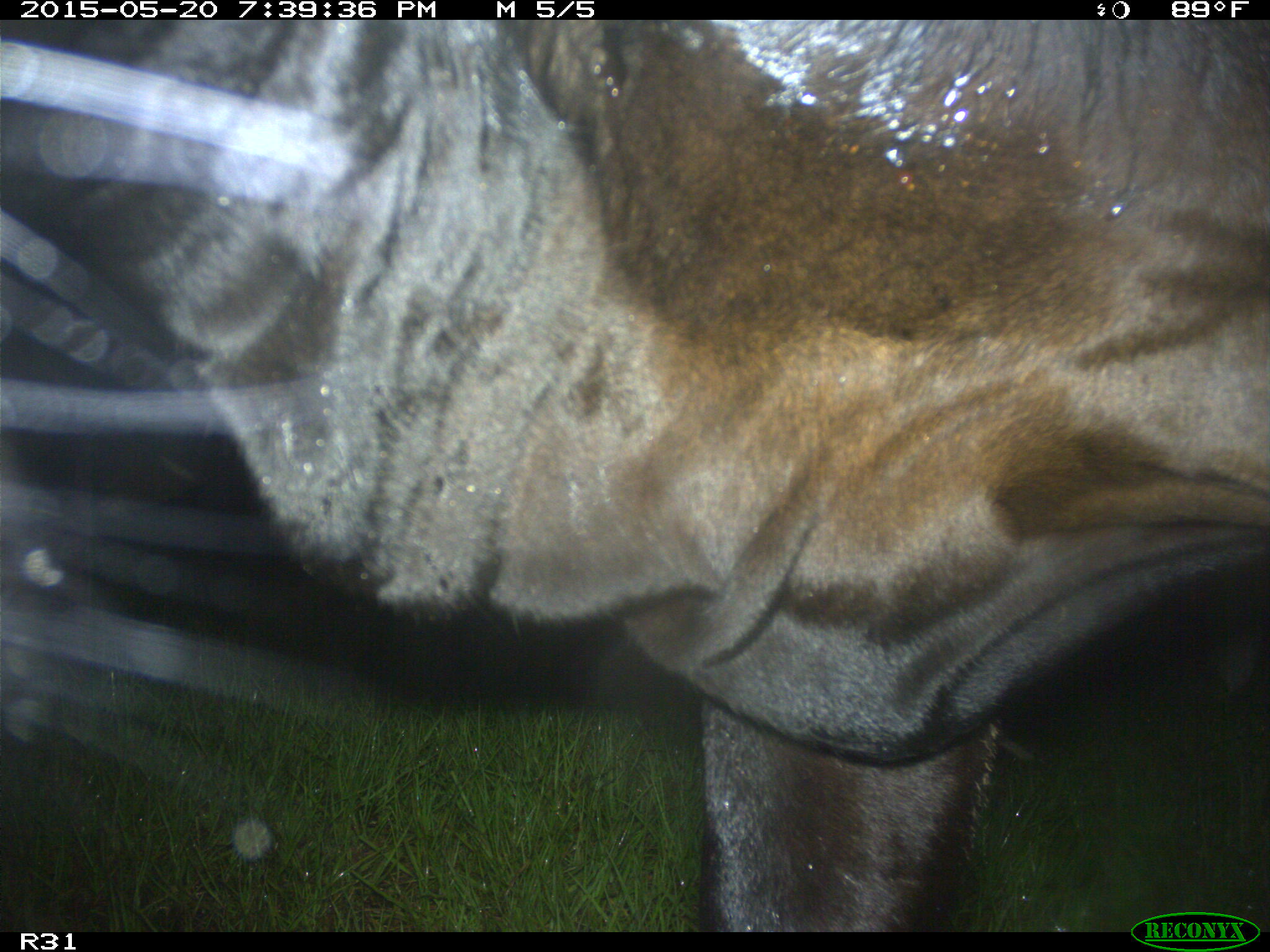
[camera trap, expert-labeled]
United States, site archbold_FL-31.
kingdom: Animalia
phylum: Chordata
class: Mammalia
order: Artiodactyla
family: Bovidae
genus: Bos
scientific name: Bos taurus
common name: domestic cow